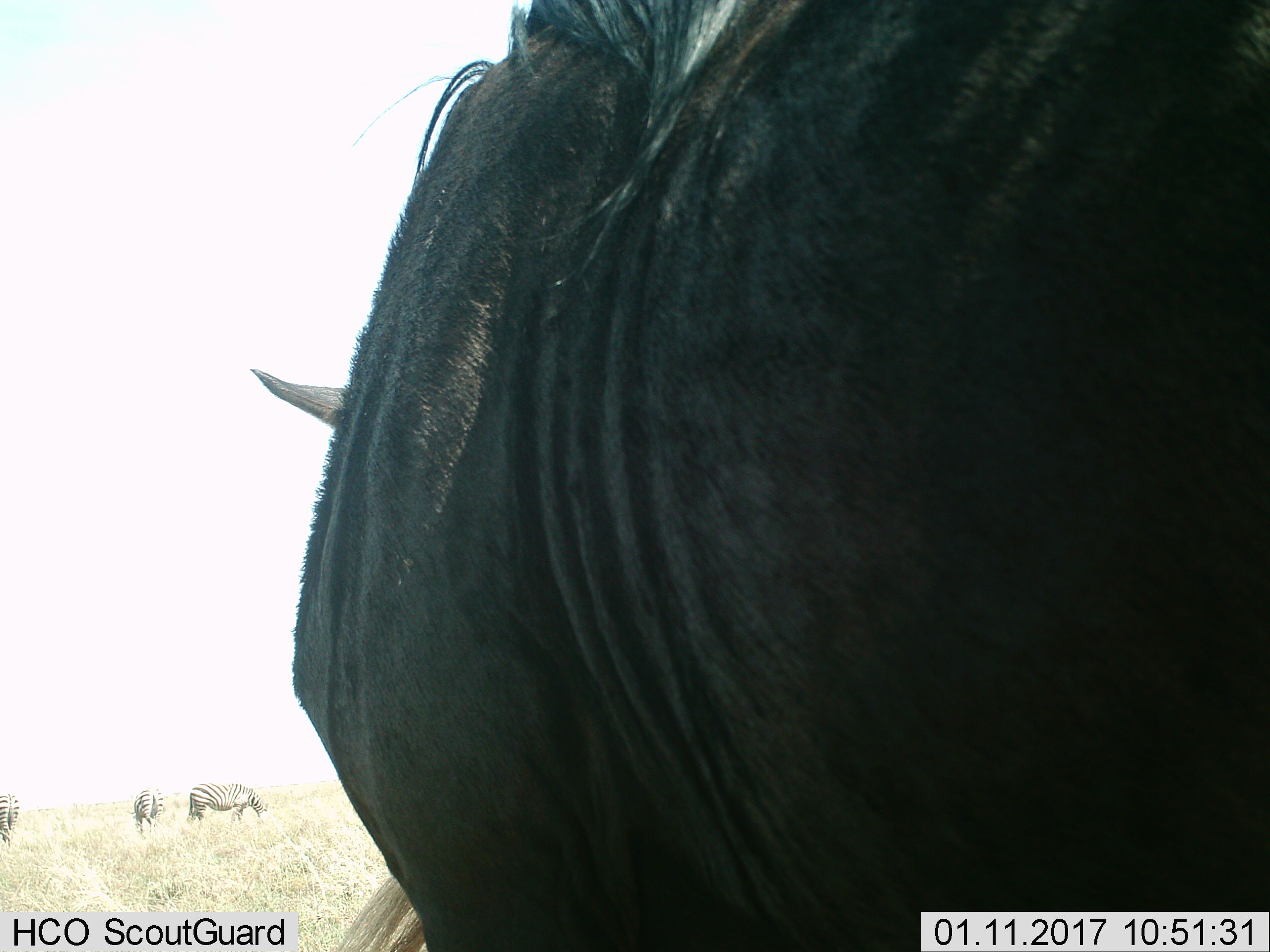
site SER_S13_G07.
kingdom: Animalia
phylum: Chordata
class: Mammalia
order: Artiodactyla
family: Bovidae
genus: Connochaetes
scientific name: Connochaetes taurinus taurinus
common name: blue wildebeest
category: wildebeestblue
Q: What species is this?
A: Wildebeestblue (blue wildebeest) (Connochaetes taurinus taurinus).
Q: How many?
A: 1.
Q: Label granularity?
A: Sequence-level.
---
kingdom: Animalia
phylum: Chordata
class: Mammalia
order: Perissodactyla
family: Equidae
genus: Equus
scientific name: Equus quagga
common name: plains zebra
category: zebraplains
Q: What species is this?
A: Zebraplains (plains zebra) (Equus quagga).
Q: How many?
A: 3.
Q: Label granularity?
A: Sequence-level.